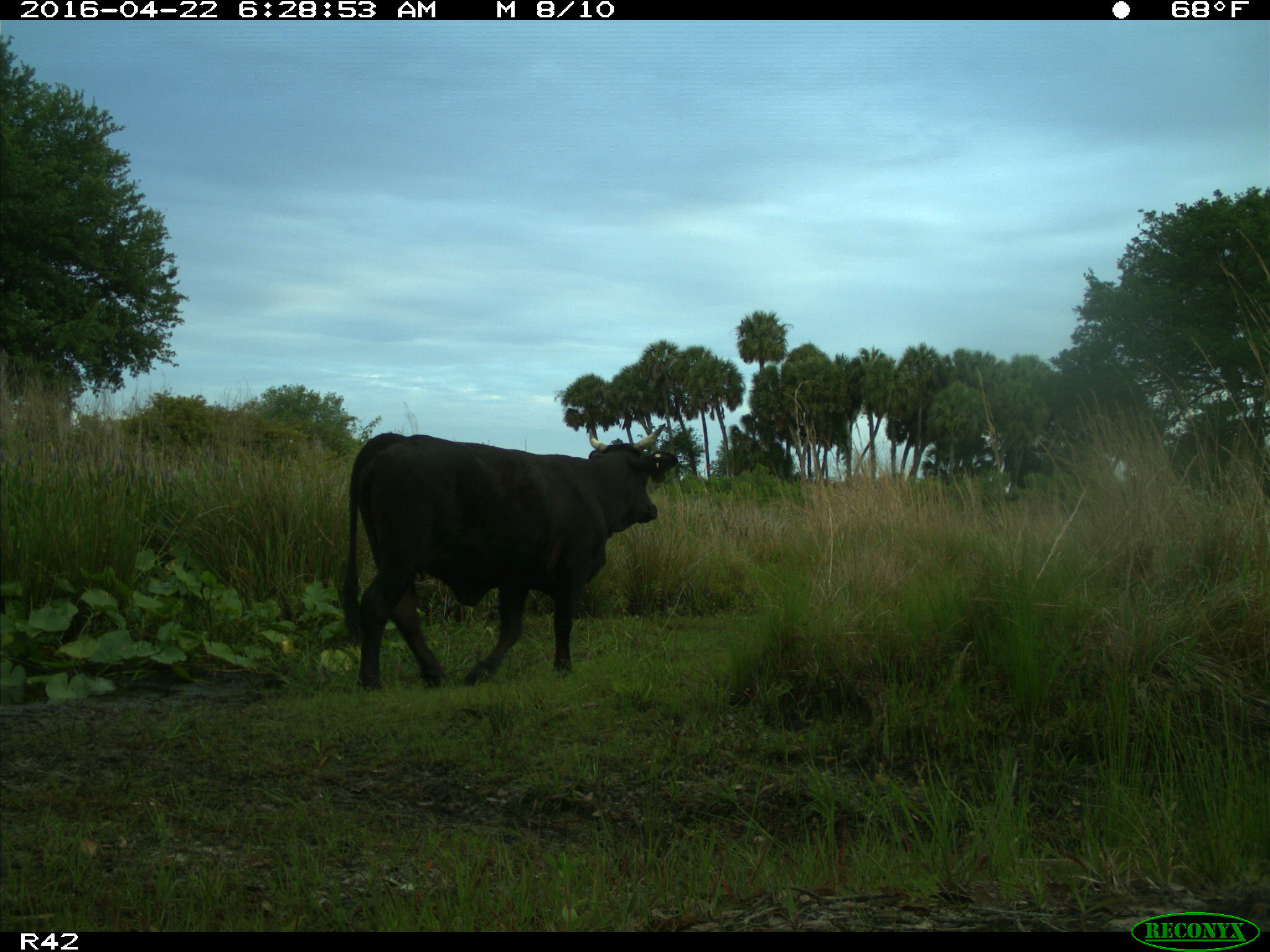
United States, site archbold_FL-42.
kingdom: Animalia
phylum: Chordata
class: Mammalia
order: Artiodactyla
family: Bovidae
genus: Bos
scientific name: Bos taurus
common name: domestic cow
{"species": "Bos taurus (domestic cow)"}